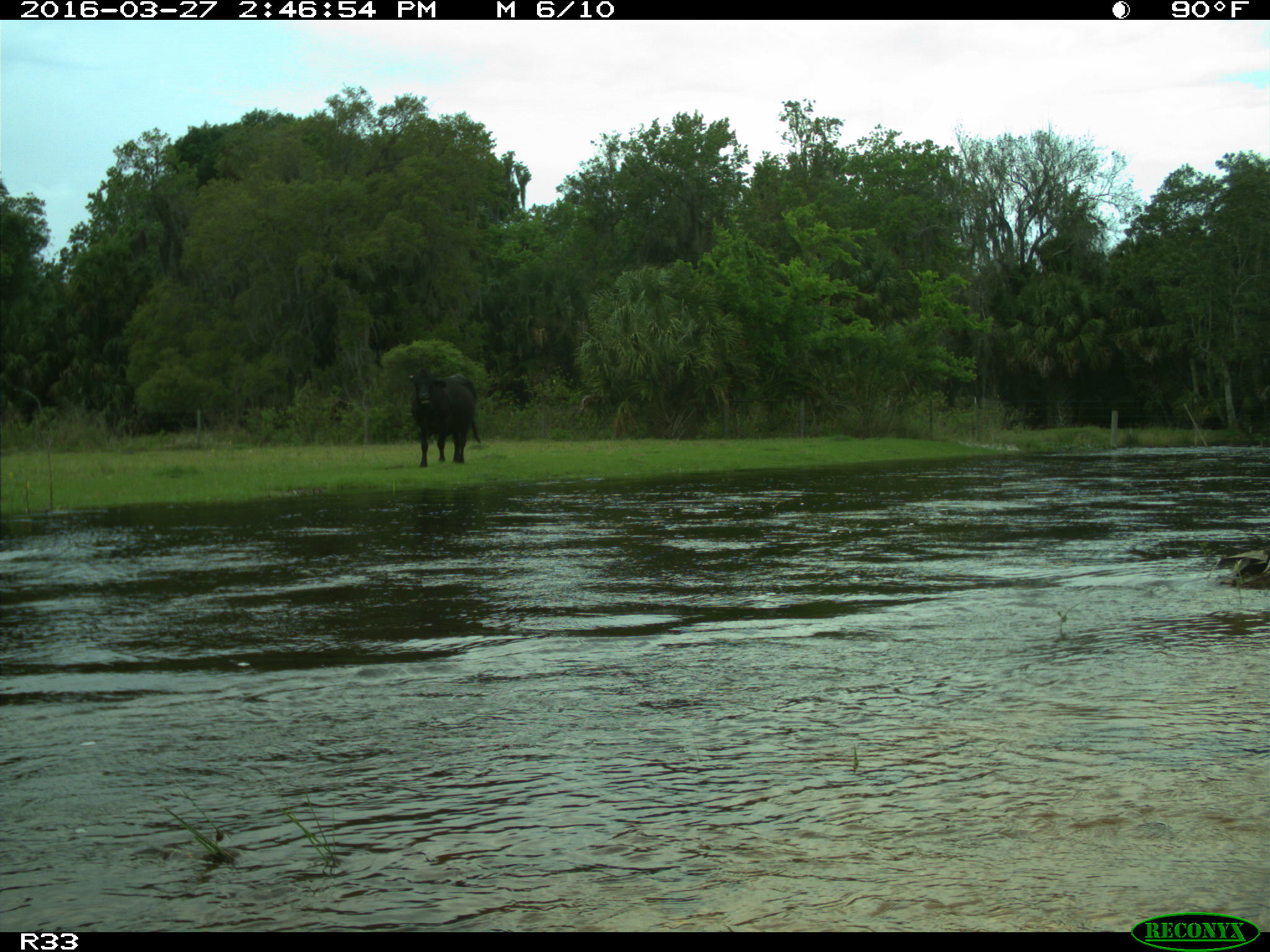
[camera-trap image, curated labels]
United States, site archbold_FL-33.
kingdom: Animalia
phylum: Chordata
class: Mammalia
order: Artiodactyla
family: Bovidae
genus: Bos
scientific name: Bos taurus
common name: domestic cow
Bos taurus (domestic cow).